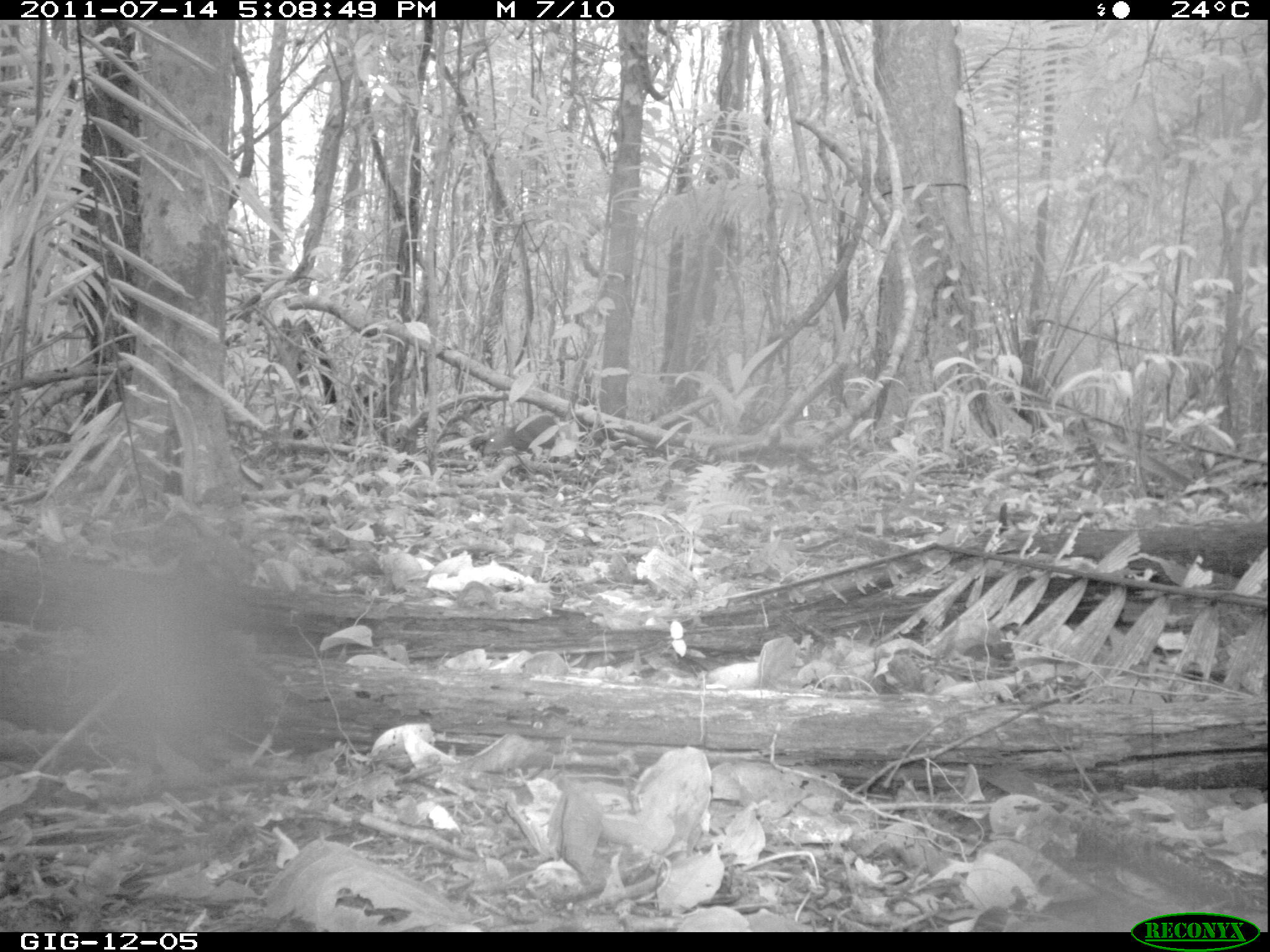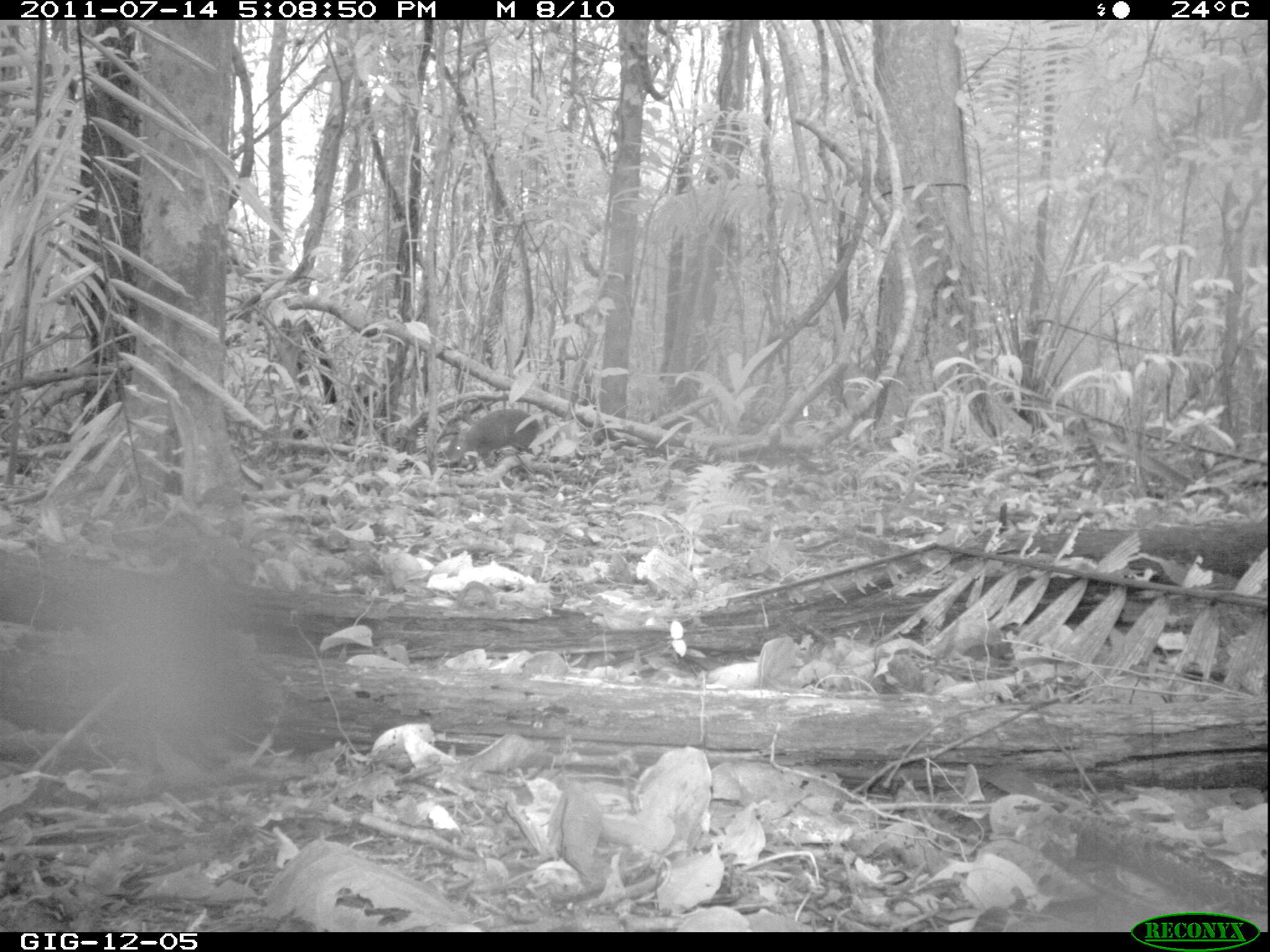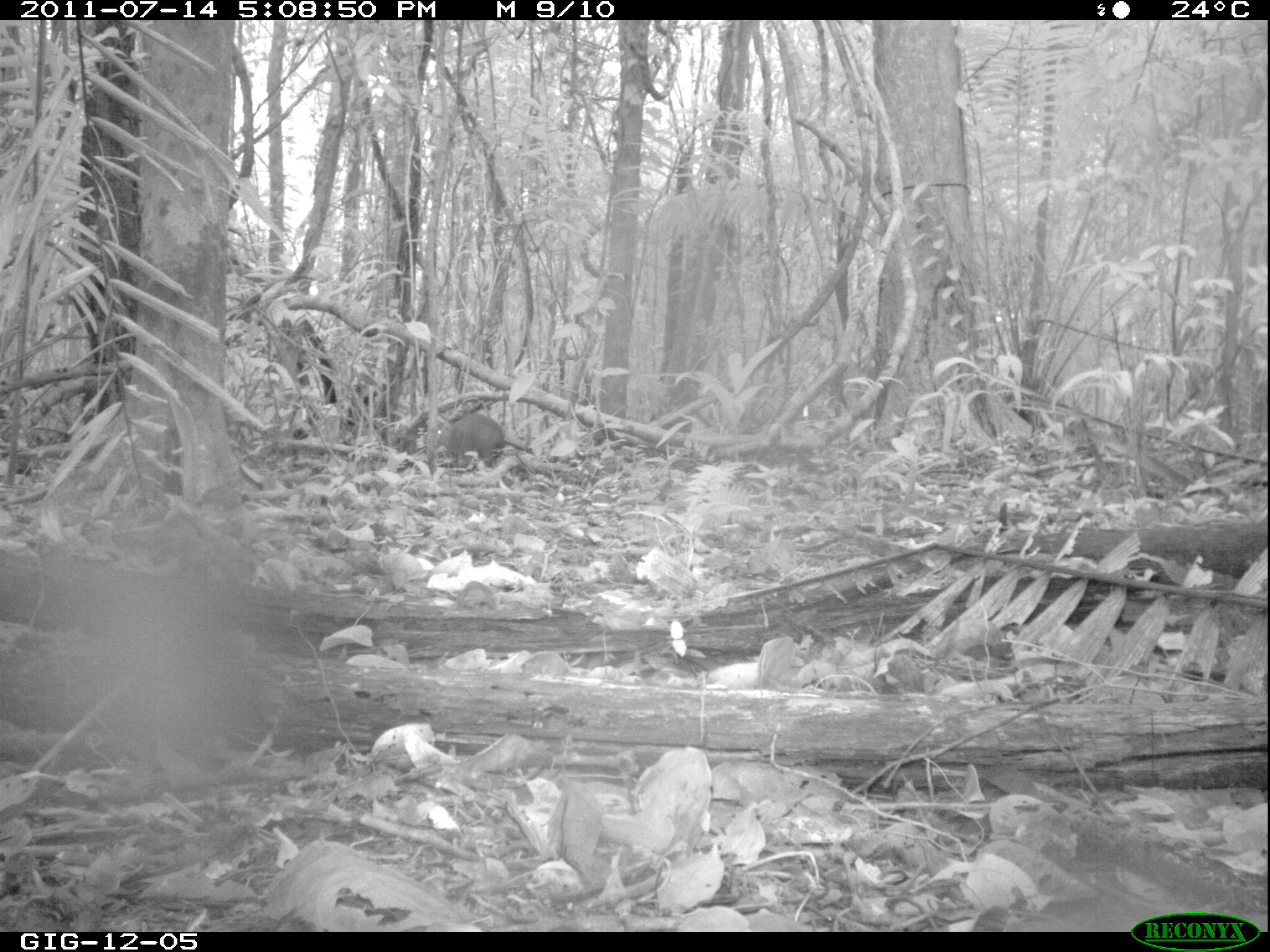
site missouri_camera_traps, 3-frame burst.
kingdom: Animalia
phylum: Chordata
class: Mammalia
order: Rodentia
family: Dasyproctidae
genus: Dasyprocta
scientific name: Dasyprocta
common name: agouti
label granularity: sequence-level